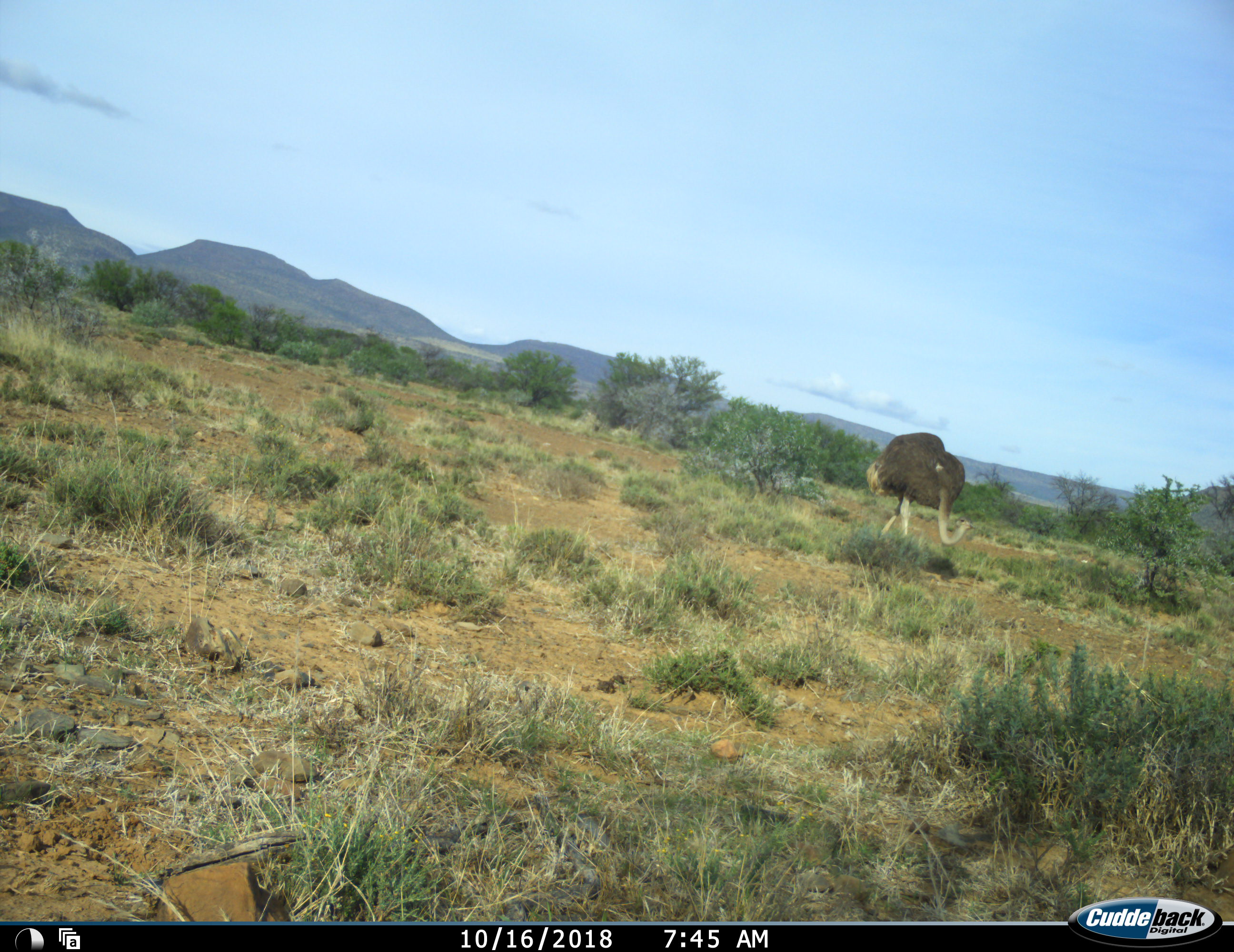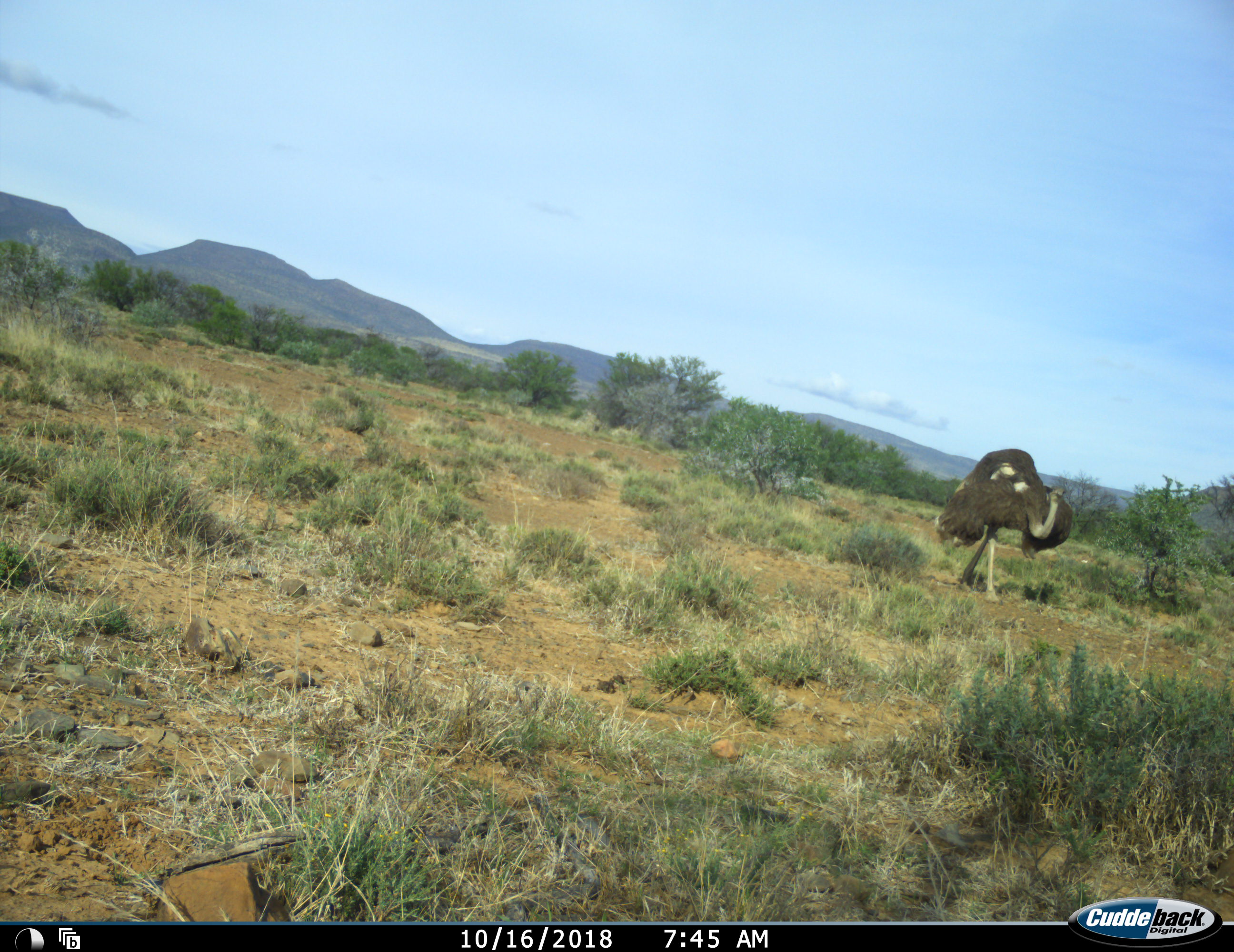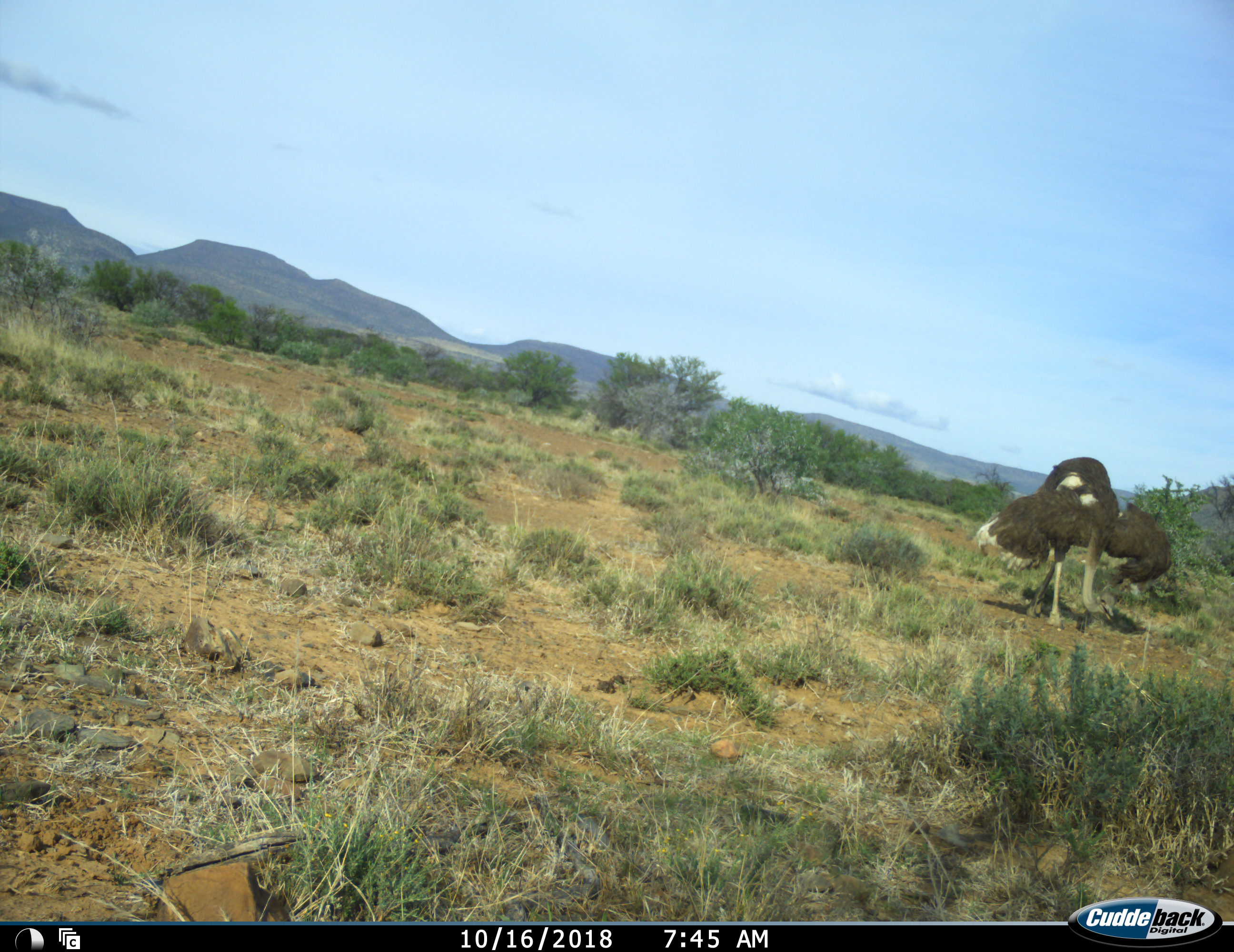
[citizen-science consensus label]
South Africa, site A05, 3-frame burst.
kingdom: Animalia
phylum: Chordata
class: Aves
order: Struthioniformes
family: Struthionidae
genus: Struthio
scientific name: Struthio camelus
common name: ostrich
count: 1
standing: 10%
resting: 10%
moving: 70%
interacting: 10%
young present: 0%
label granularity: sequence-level